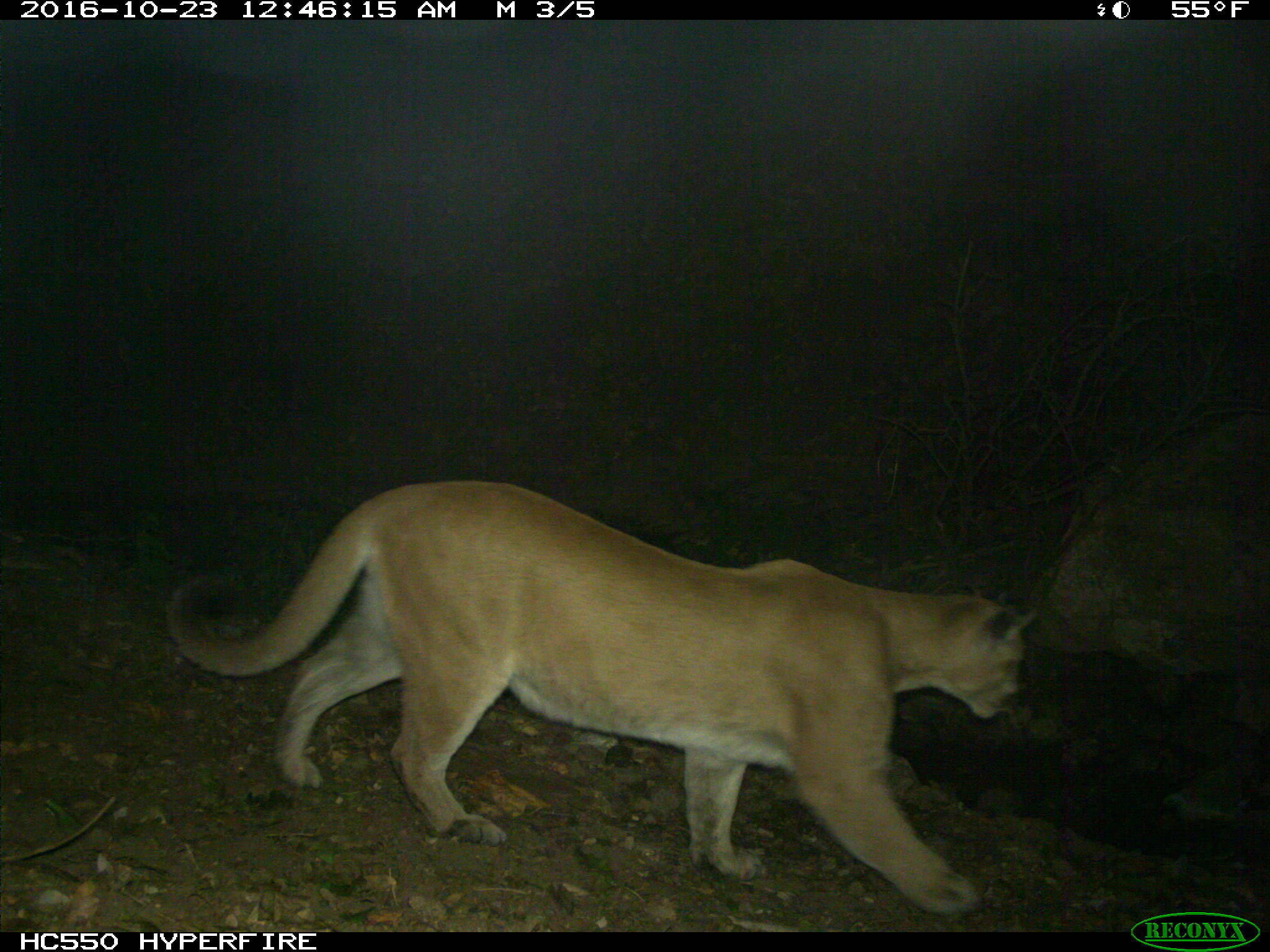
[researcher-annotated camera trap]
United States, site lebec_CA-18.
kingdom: Animalia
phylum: Chordata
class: Mammalia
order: Carnivora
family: Felidae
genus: Puma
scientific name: Puma concolor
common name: mountain lion